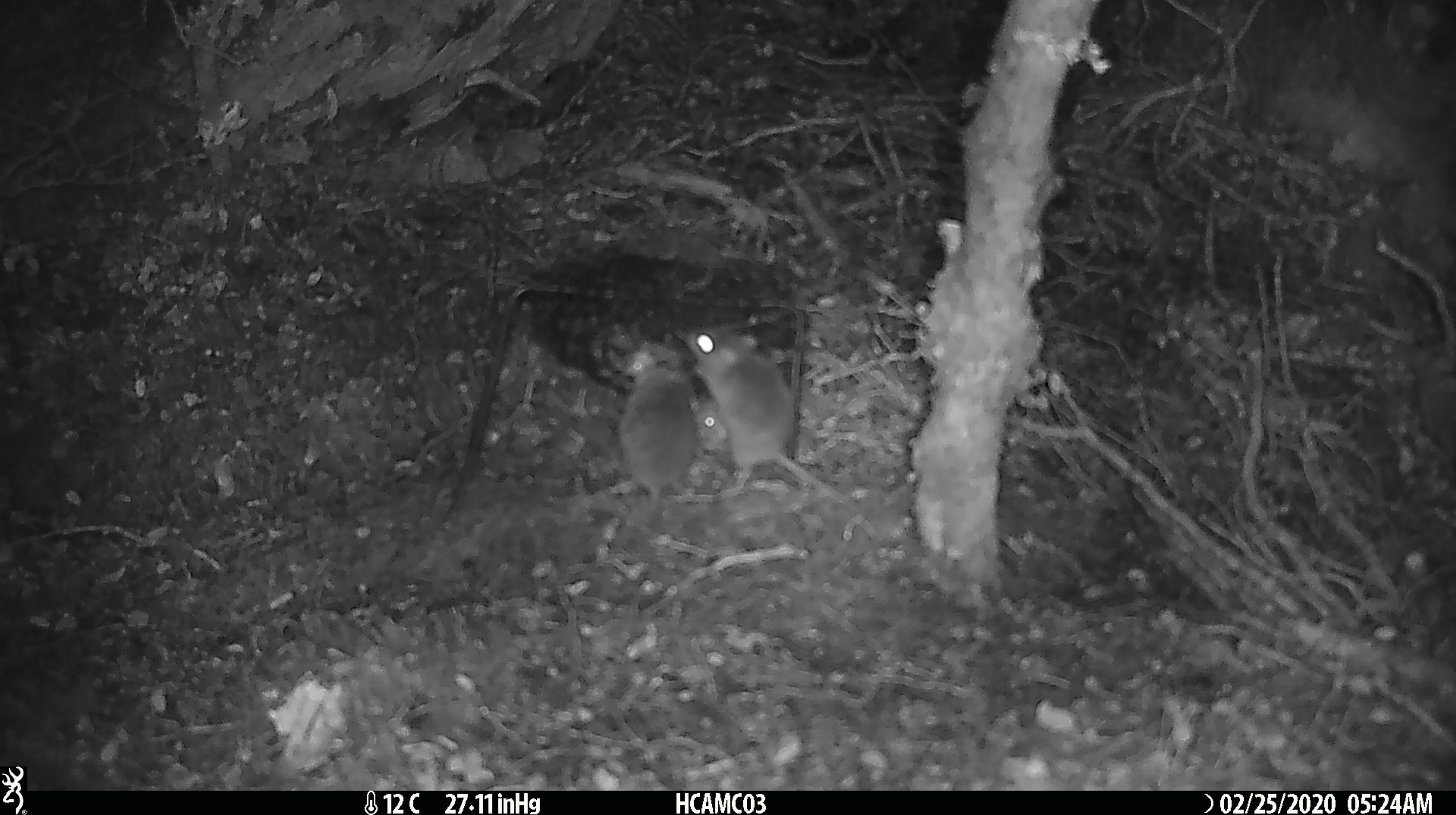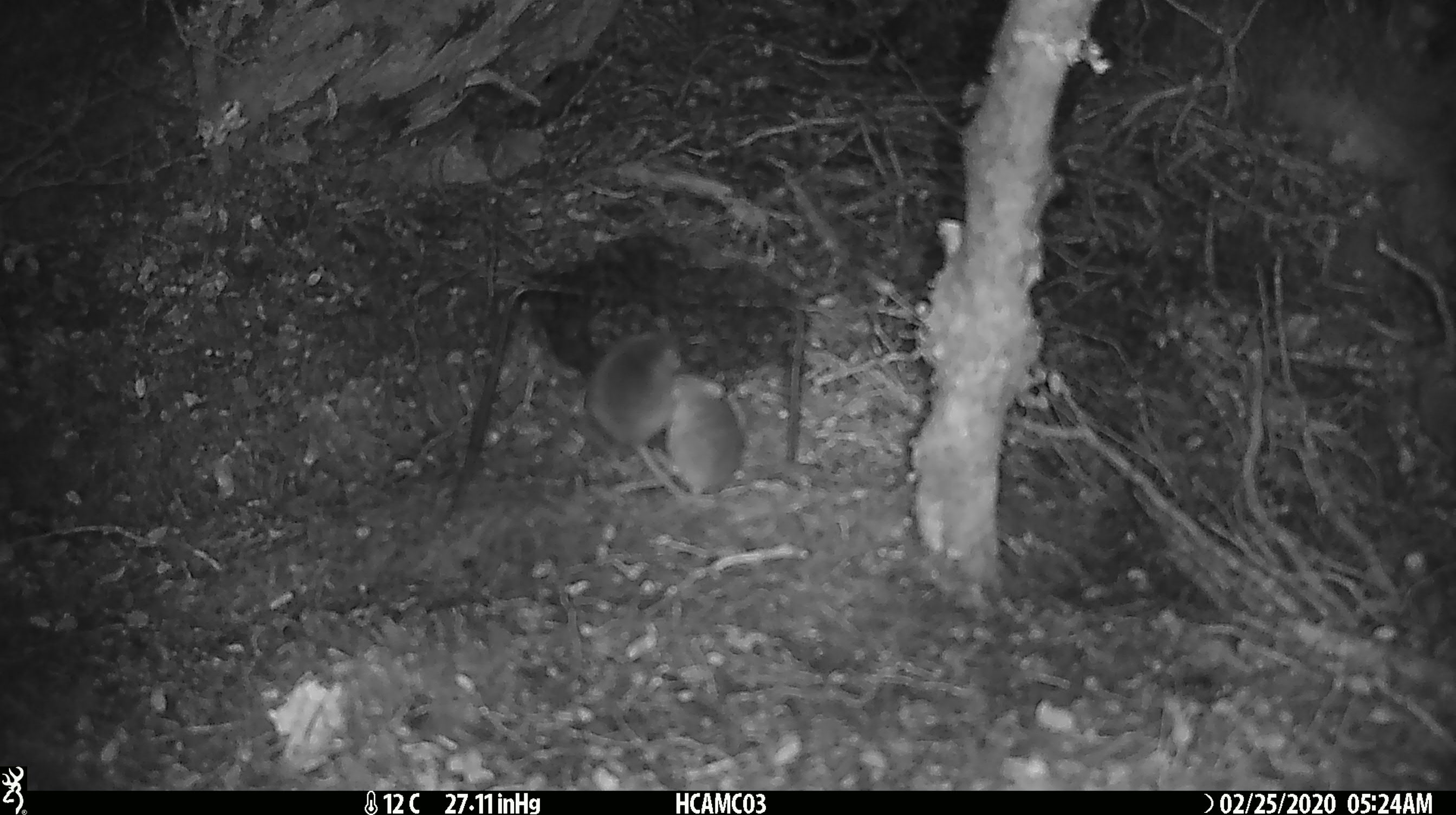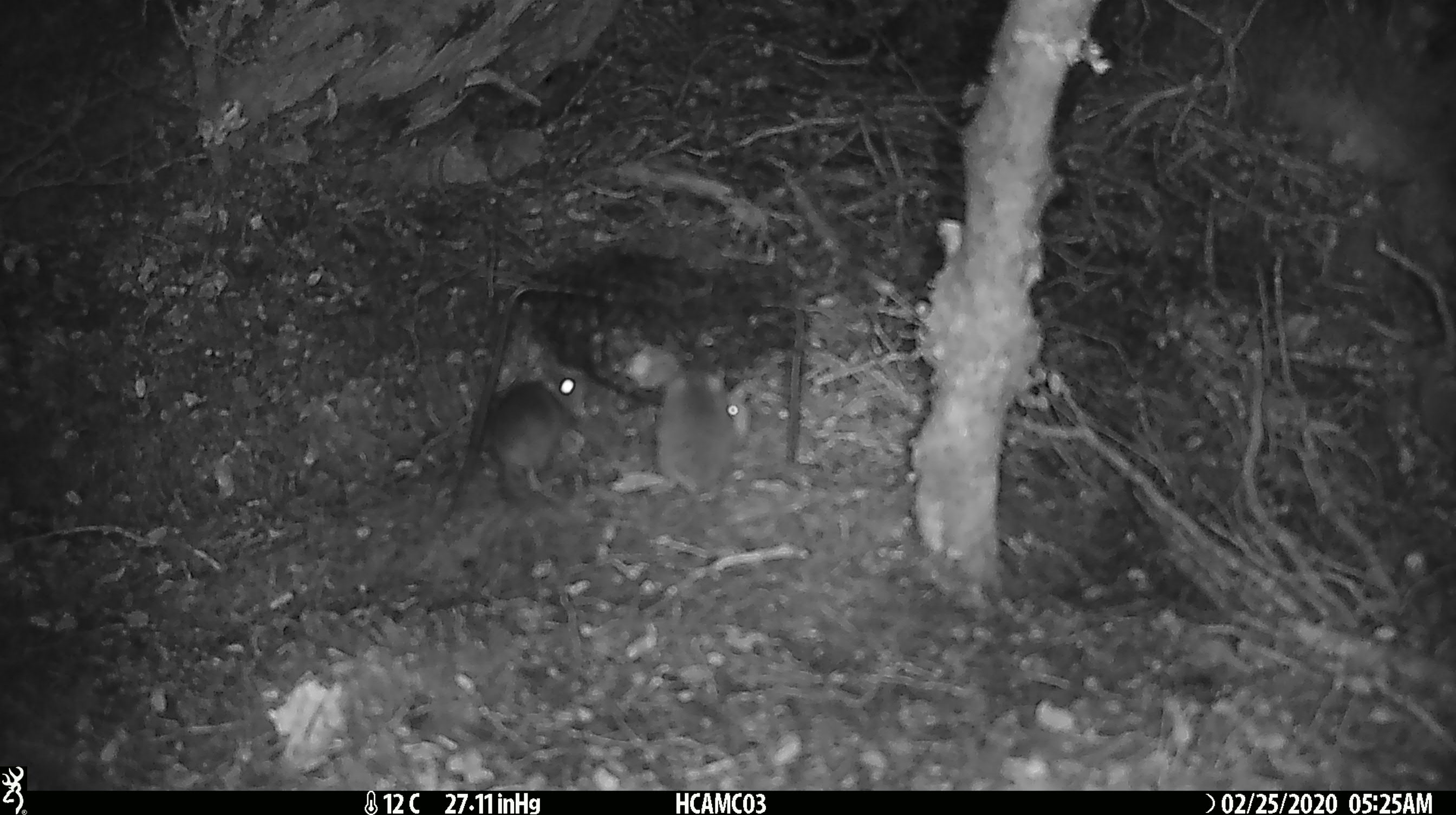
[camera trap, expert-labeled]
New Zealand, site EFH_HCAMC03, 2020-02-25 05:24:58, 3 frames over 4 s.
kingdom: Animalia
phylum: Chordata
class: Mammalia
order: Rodentia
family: Muridae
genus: Mus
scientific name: Mus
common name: mouse